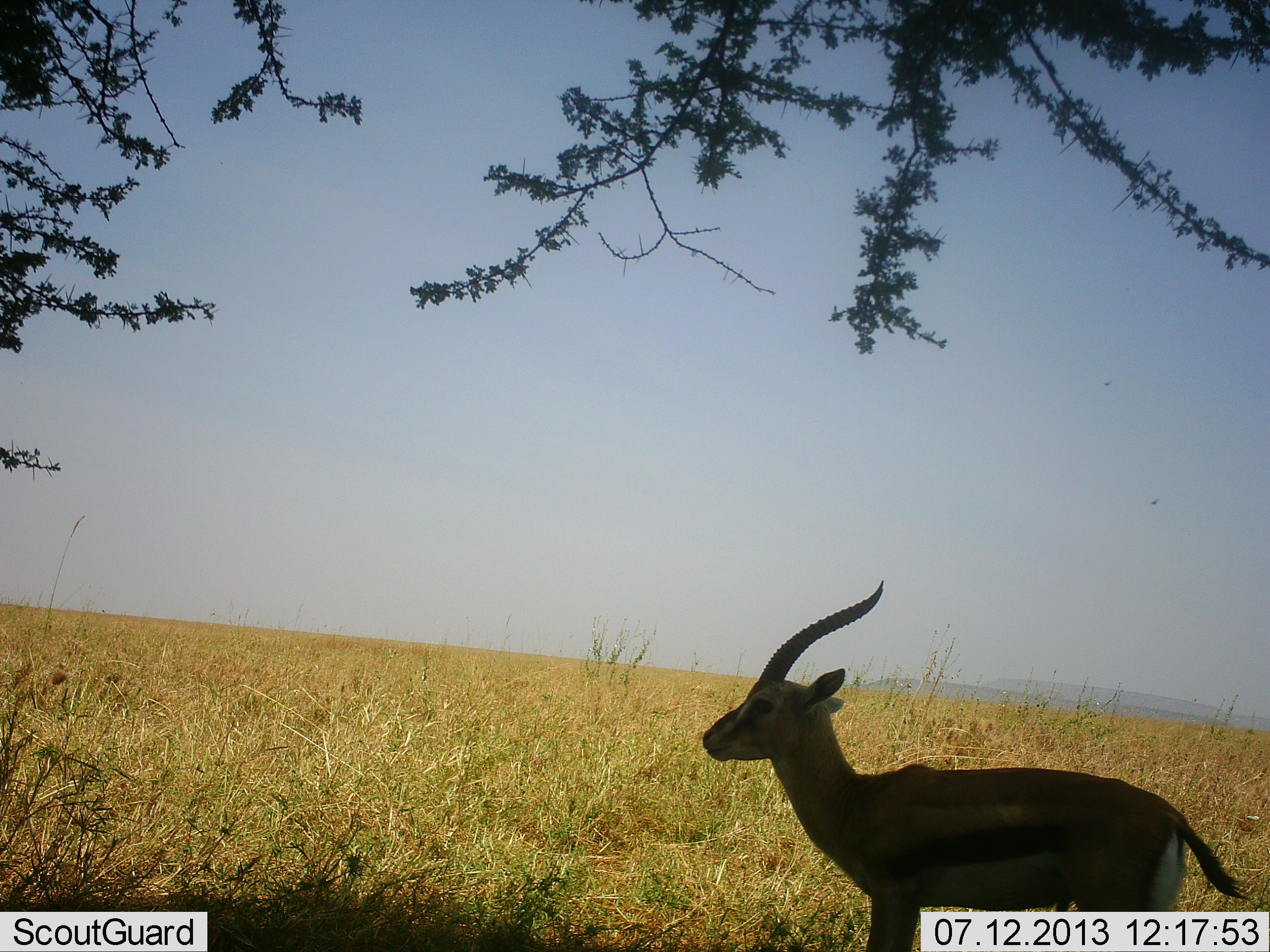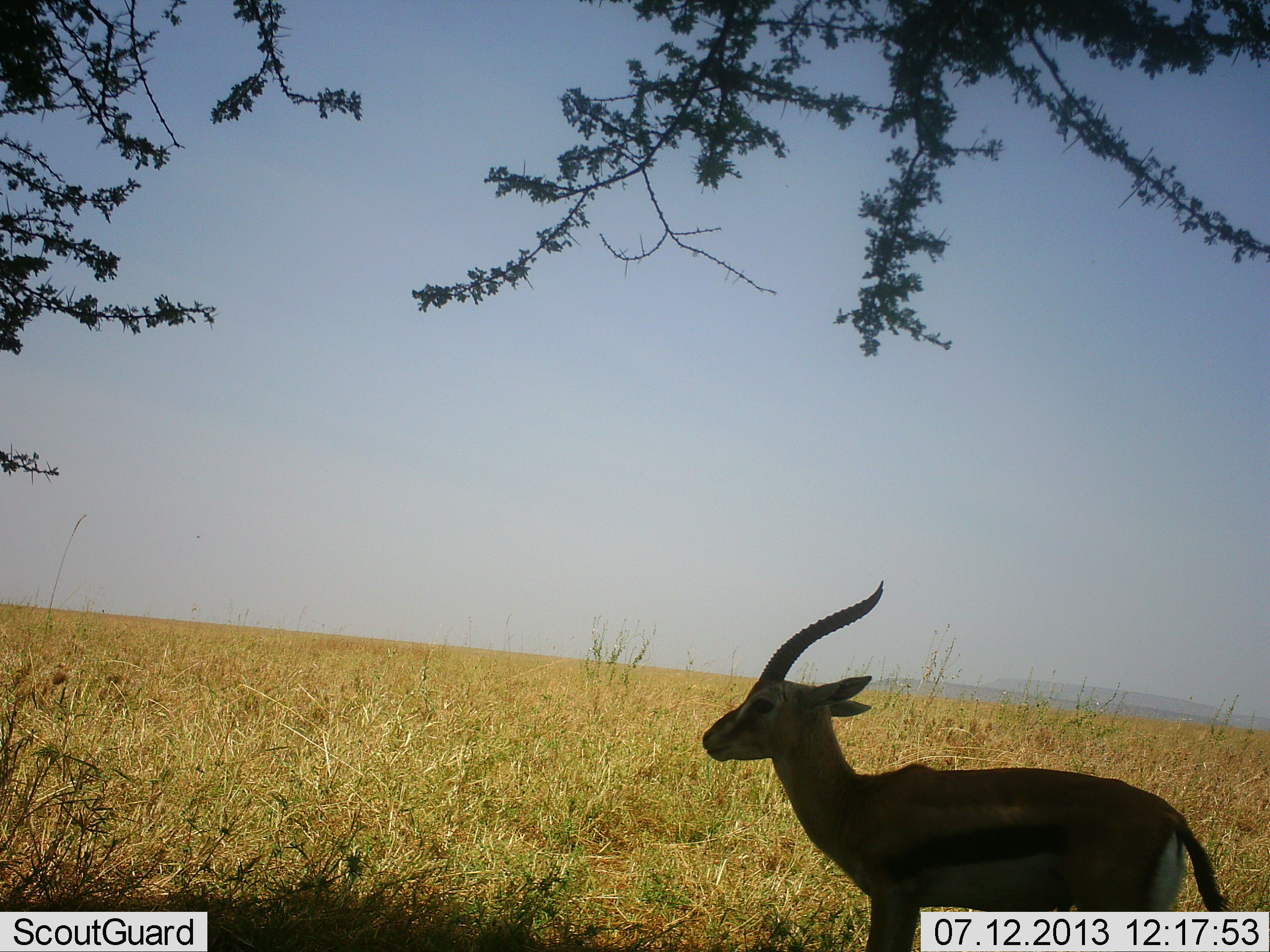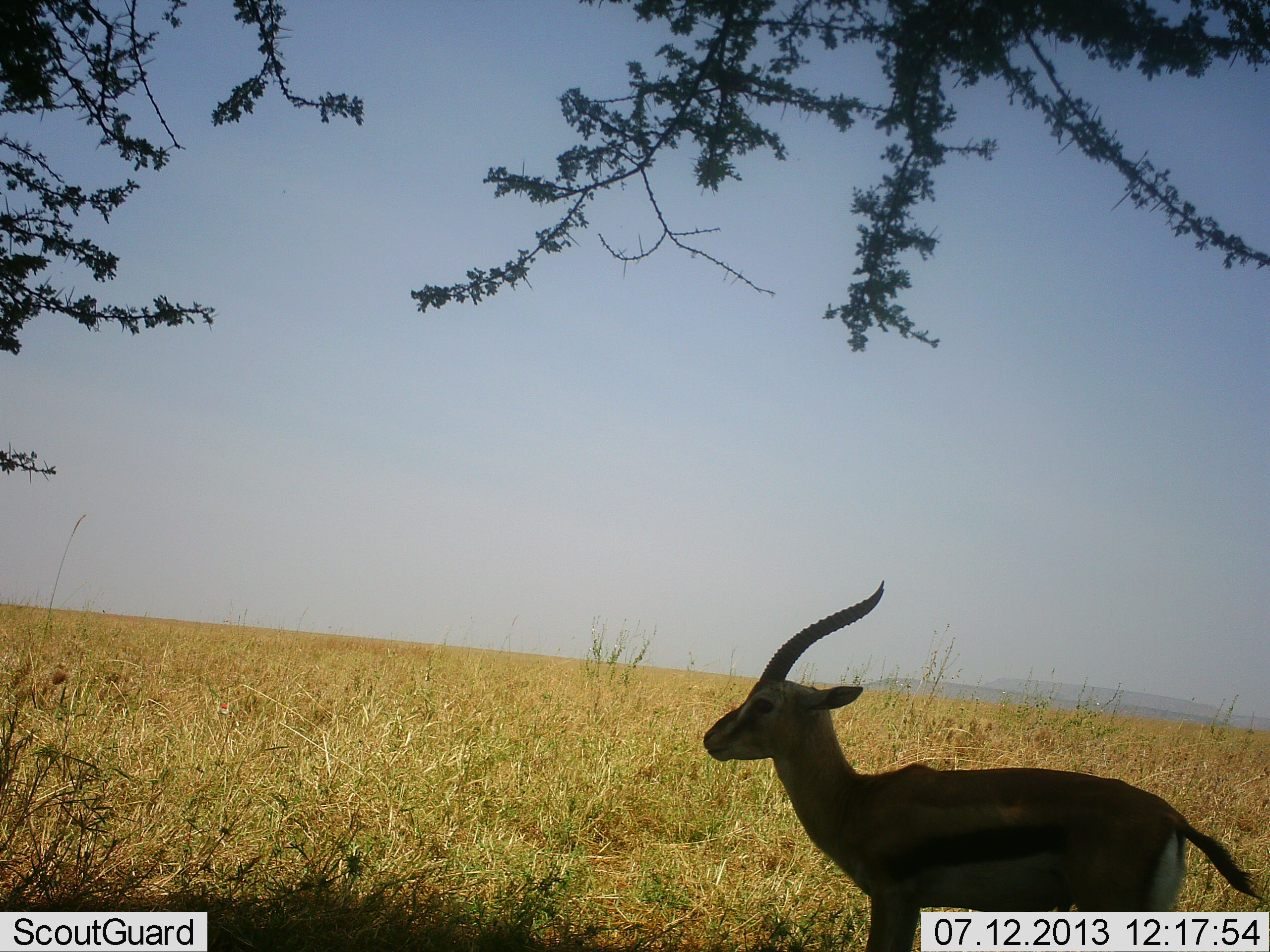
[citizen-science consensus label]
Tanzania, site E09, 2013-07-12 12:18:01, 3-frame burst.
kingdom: Animalia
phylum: Chordata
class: Mammalia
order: Artiodactyla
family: Bovidae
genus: Eudorcas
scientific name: Eudorcas thomsonii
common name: thomson's gazelle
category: gazellethomsons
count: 1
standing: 100%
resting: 0%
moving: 0%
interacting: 0%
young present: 0%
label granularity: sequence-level